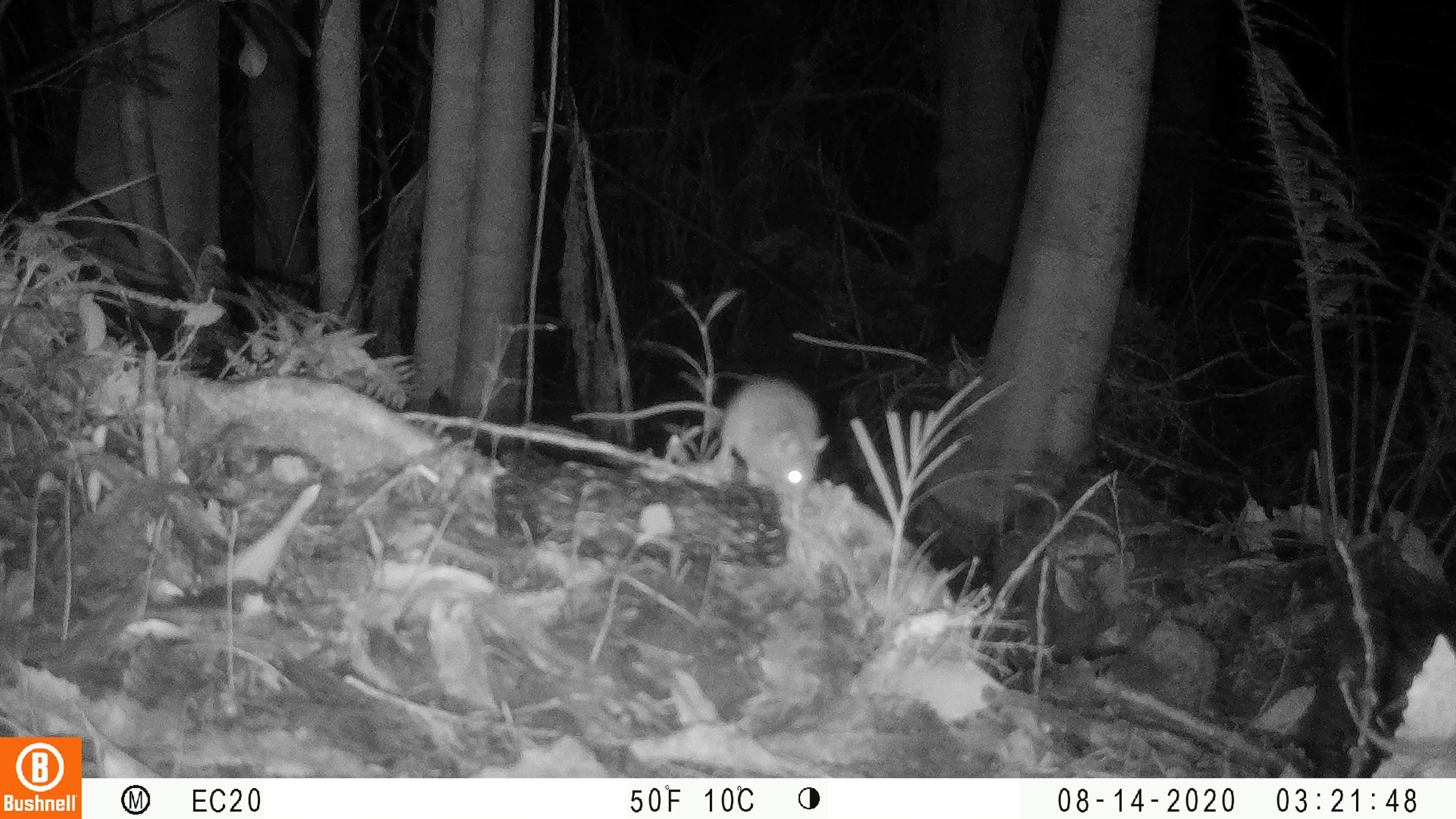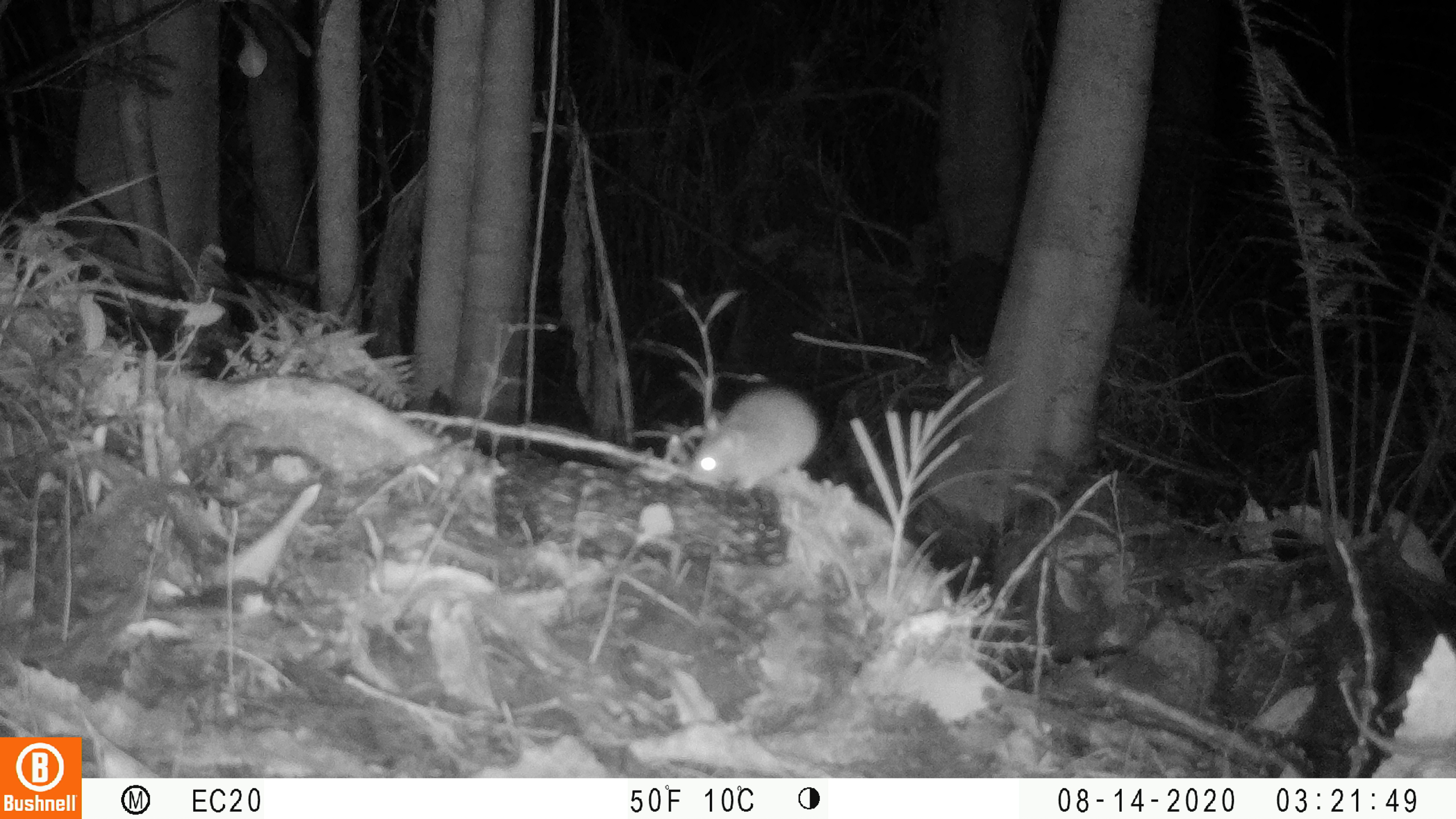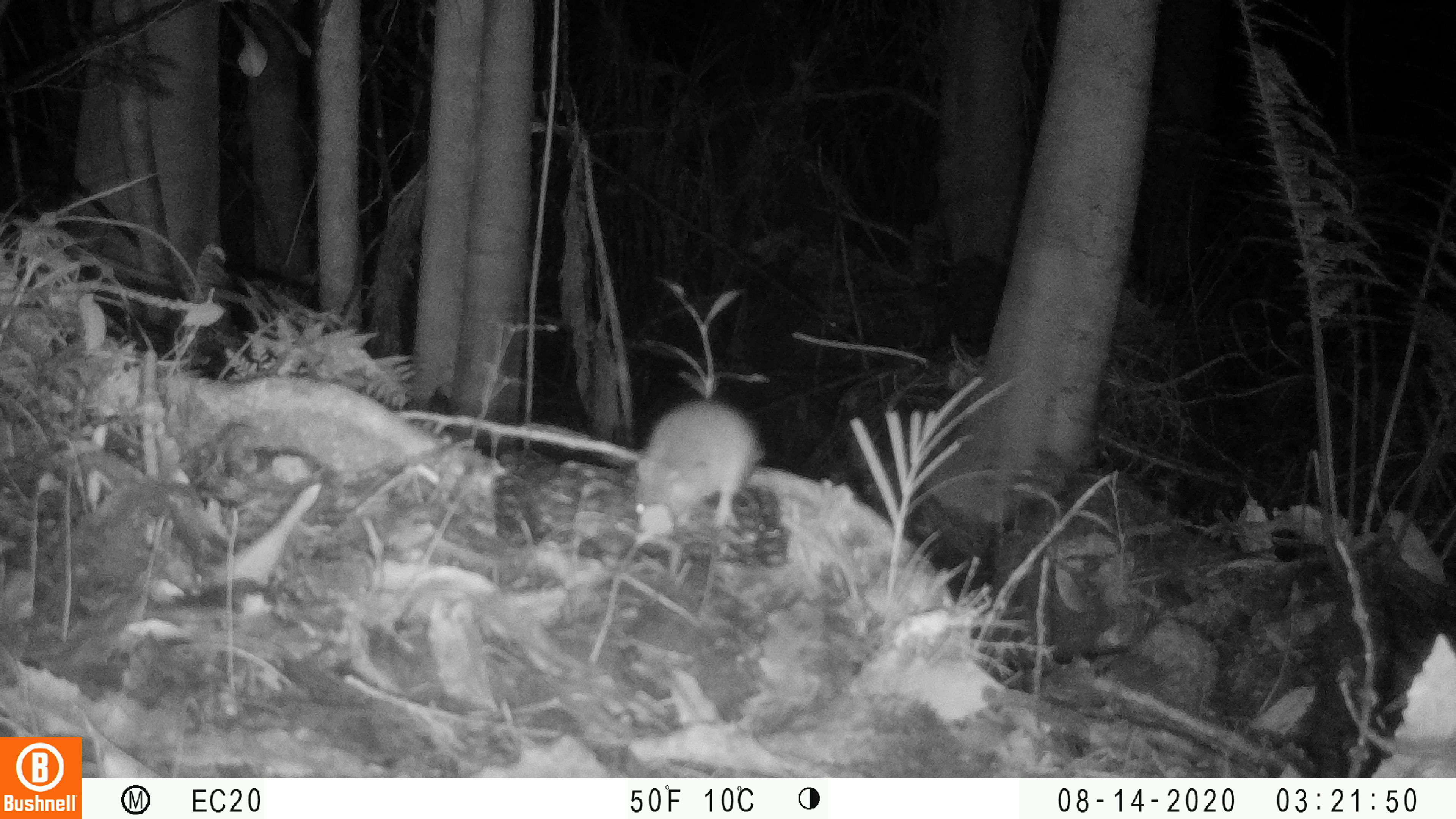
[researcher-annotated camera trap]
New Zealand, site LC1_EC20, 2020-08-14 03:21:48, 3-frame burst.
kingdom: Animalia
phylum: Chordata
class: Mammalia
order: Rodentia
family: Muridae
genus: Rattus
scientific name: Rattus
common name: rat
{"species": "rat (Rattus)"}